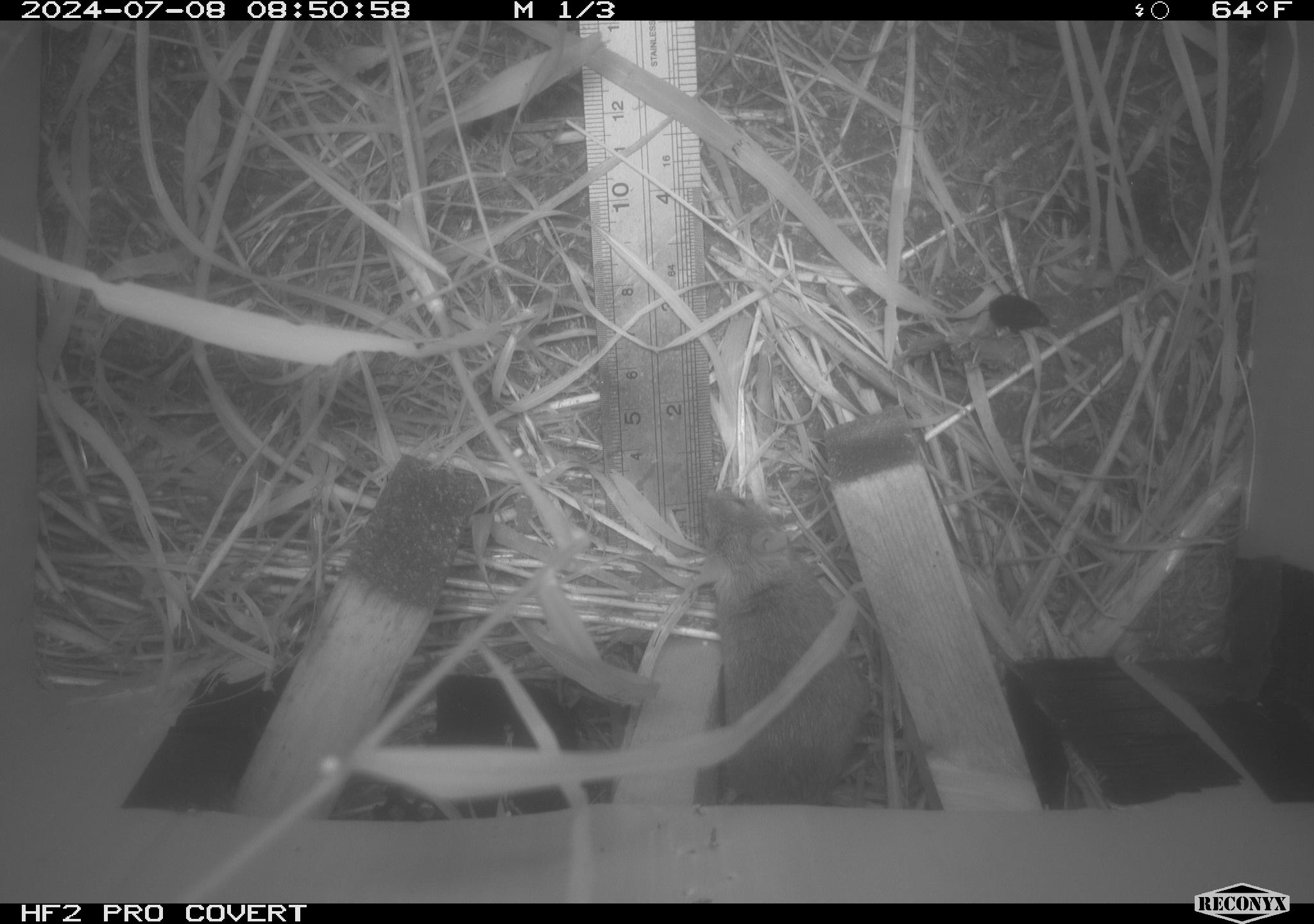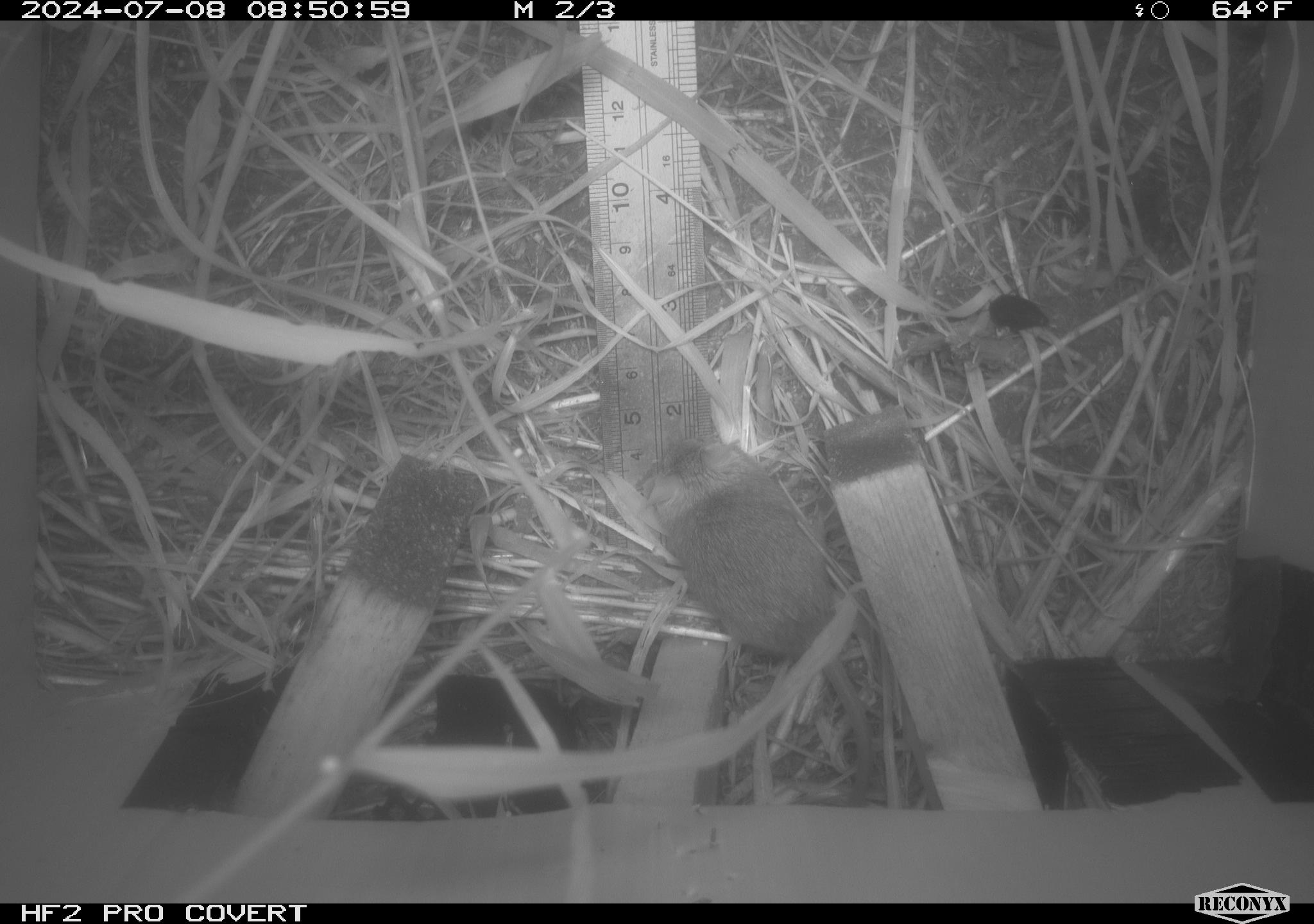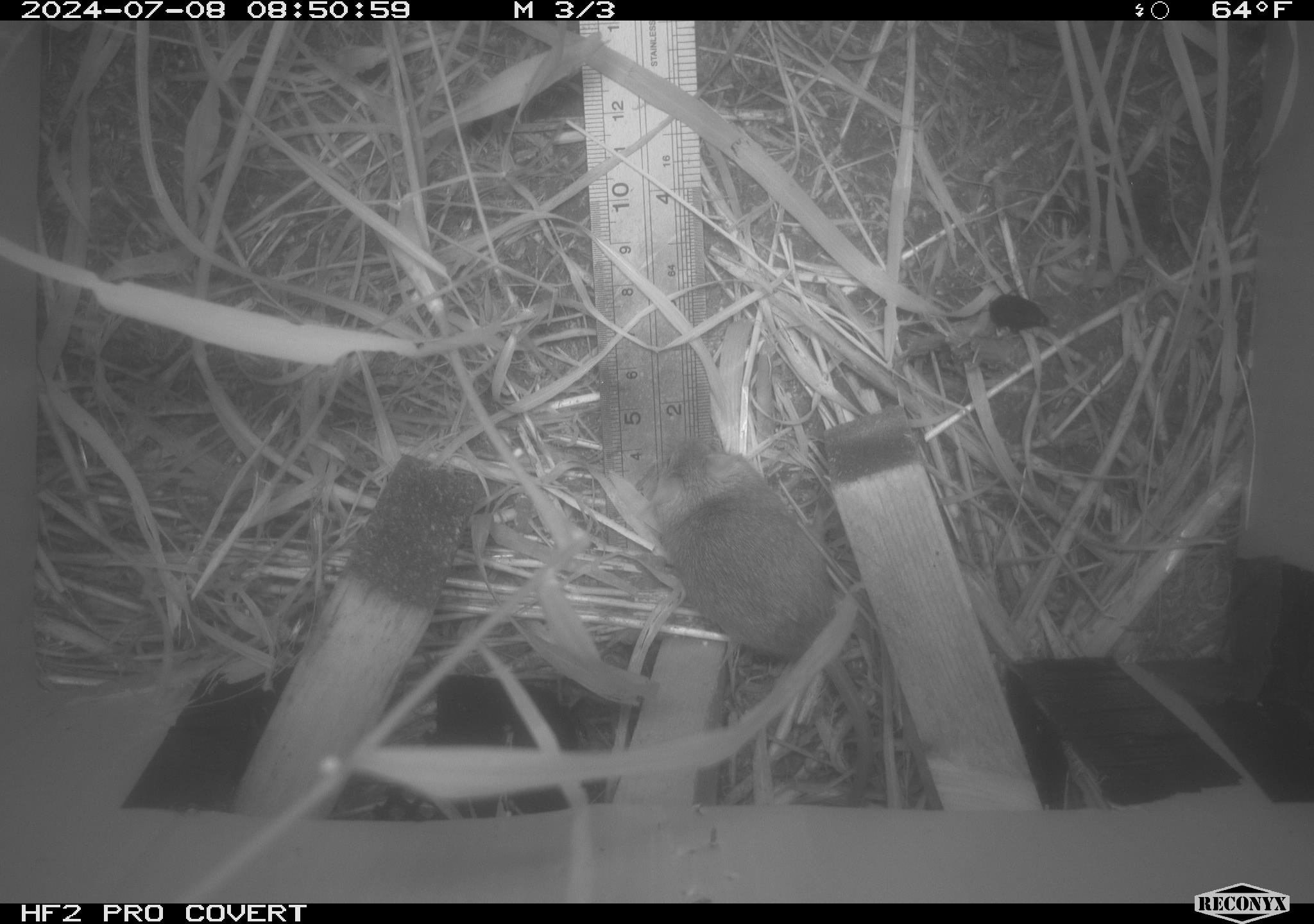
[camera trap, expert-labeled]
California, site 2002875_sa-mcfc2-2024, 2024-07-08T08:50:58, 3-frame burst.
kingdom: Animalia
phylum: Chordata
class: Mammalia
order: Rodentia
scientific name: Rodentia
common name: rodent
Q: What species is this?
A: Rodent (Rodentia).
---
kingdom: Animalia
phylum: Arthropoda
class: Insecta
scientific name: Insecta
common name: insect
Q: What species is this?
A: Insect (Insecta).